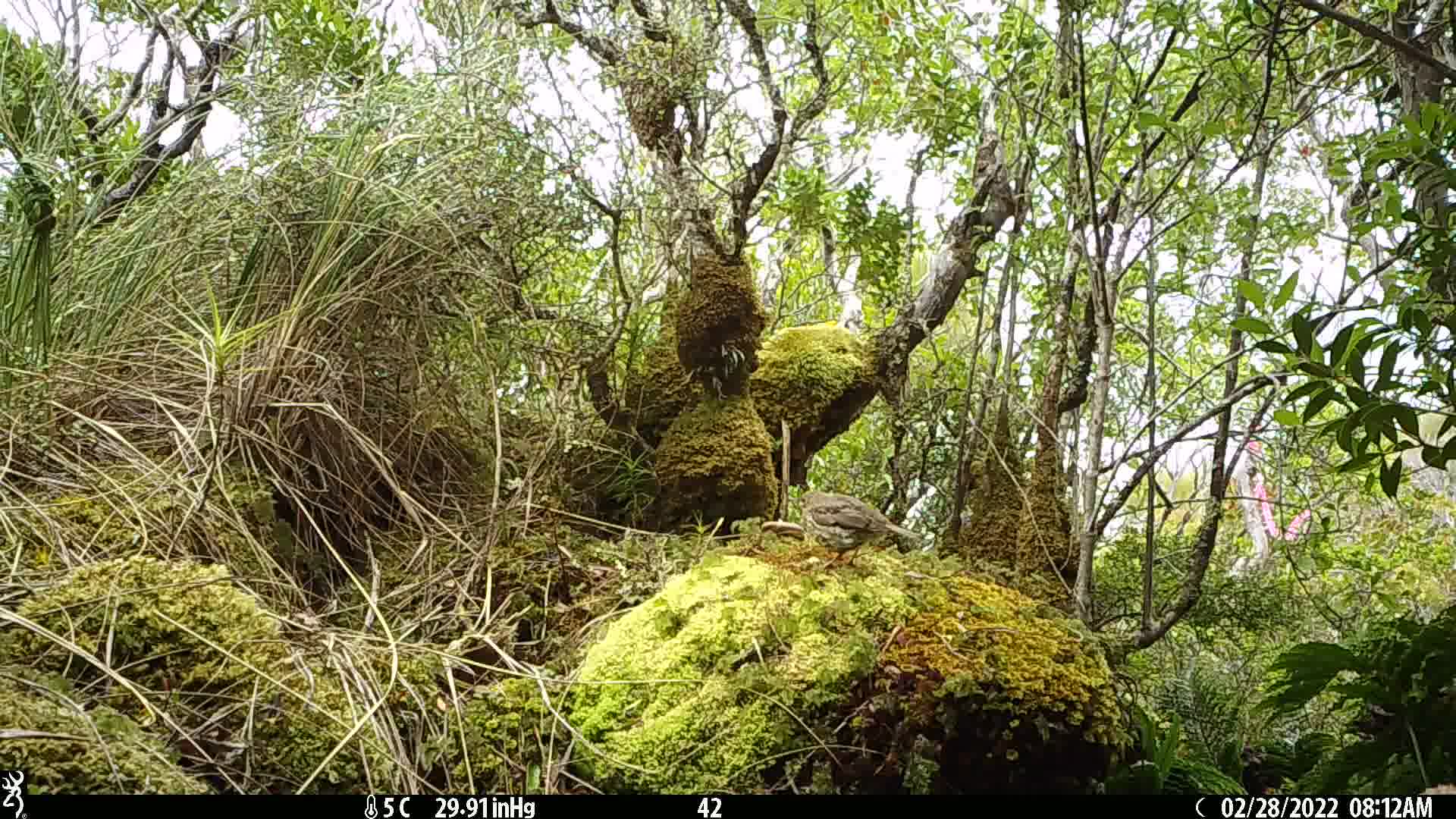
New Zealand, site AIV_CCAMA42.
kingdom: Animalia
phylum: Chordata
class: Aves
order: Passeriformes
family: Turdidae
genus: Turdus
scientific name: Turdus philomelos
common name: song thrush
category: thrush